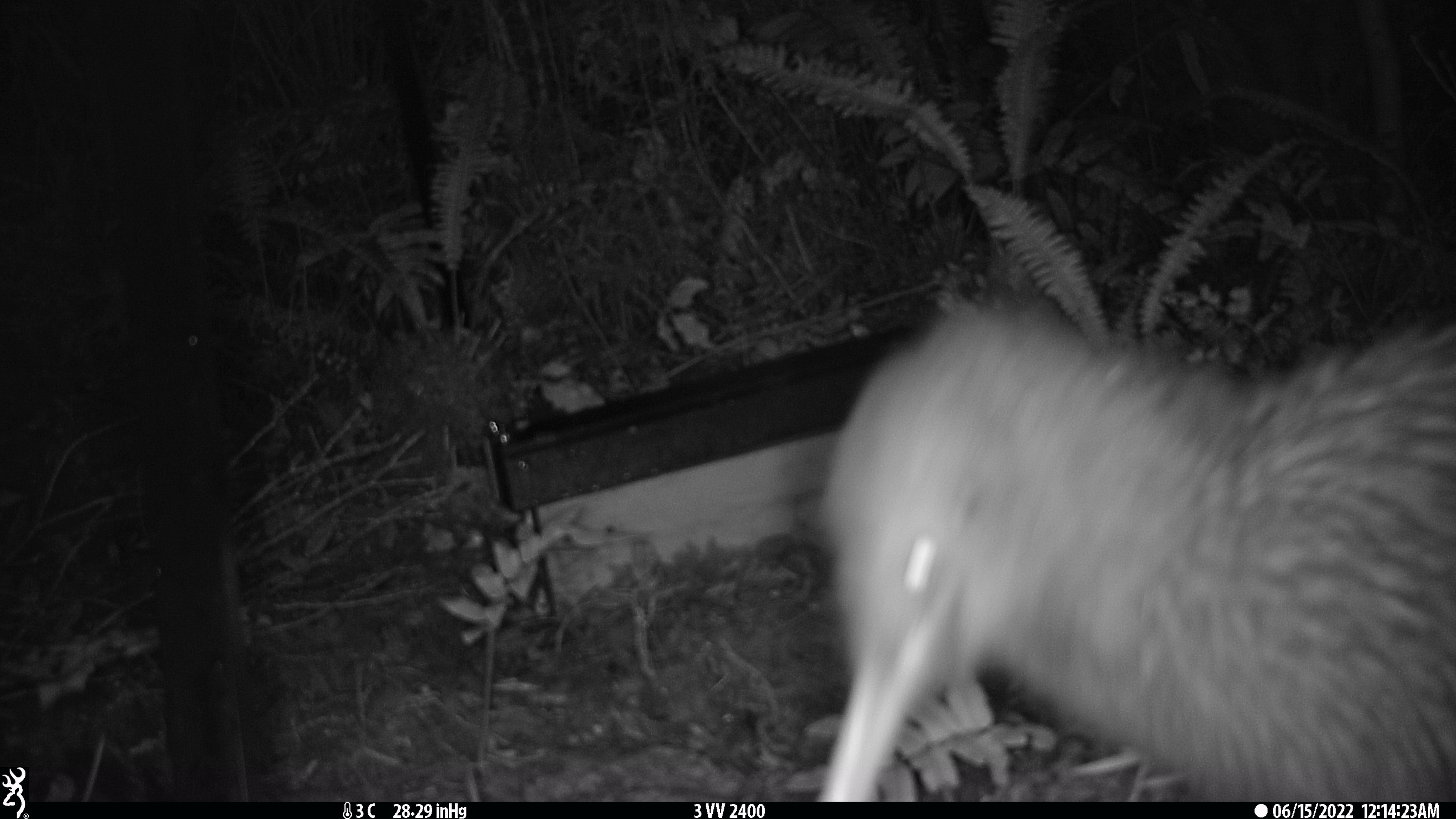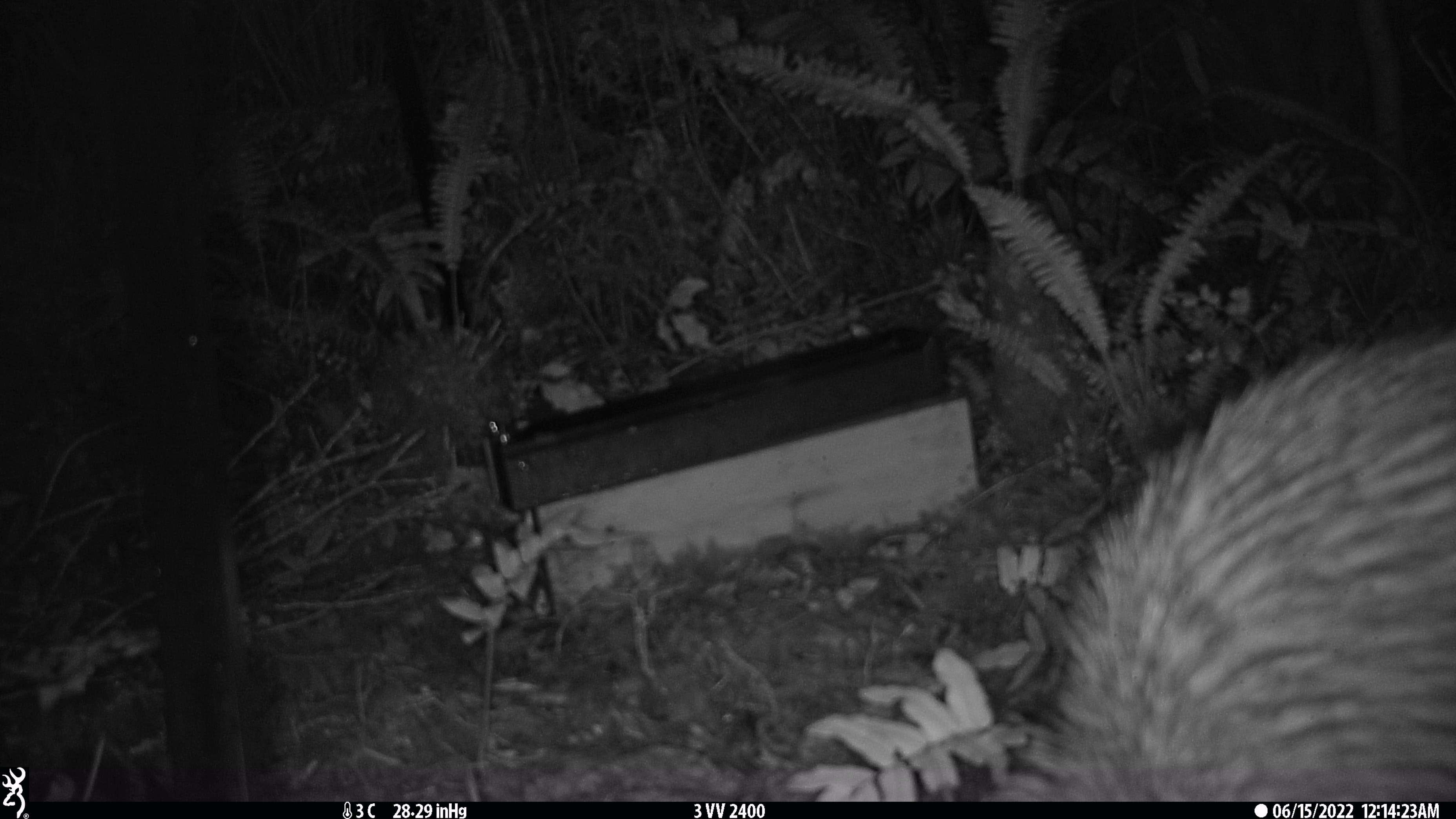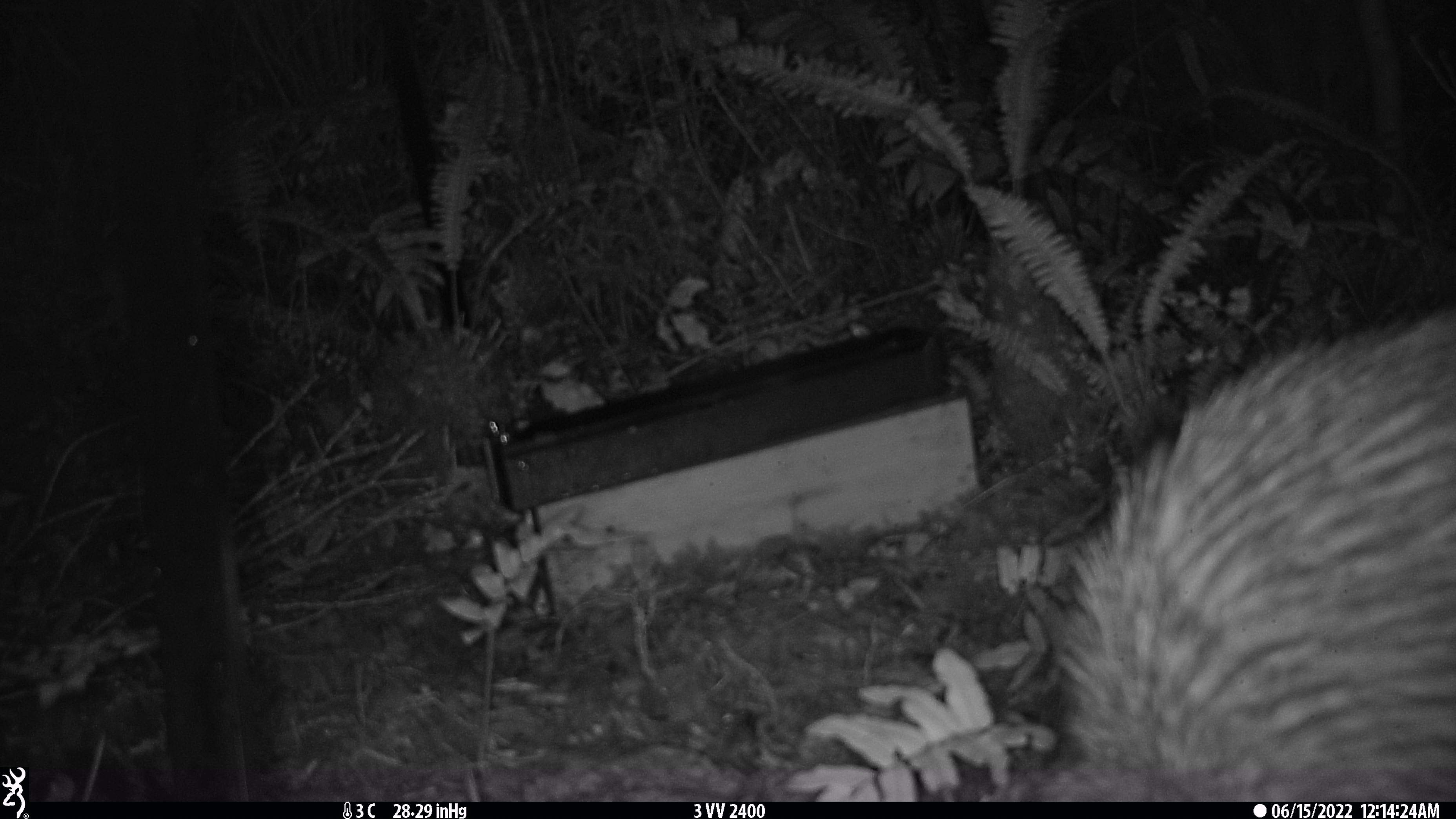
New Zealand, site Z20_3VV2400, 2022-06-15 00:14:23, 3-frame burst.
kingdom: Animalia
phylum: Chordata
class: Aves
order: Apterygiformes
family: Apterygidae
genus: Apteryx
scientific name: Apteryx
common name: kiwi